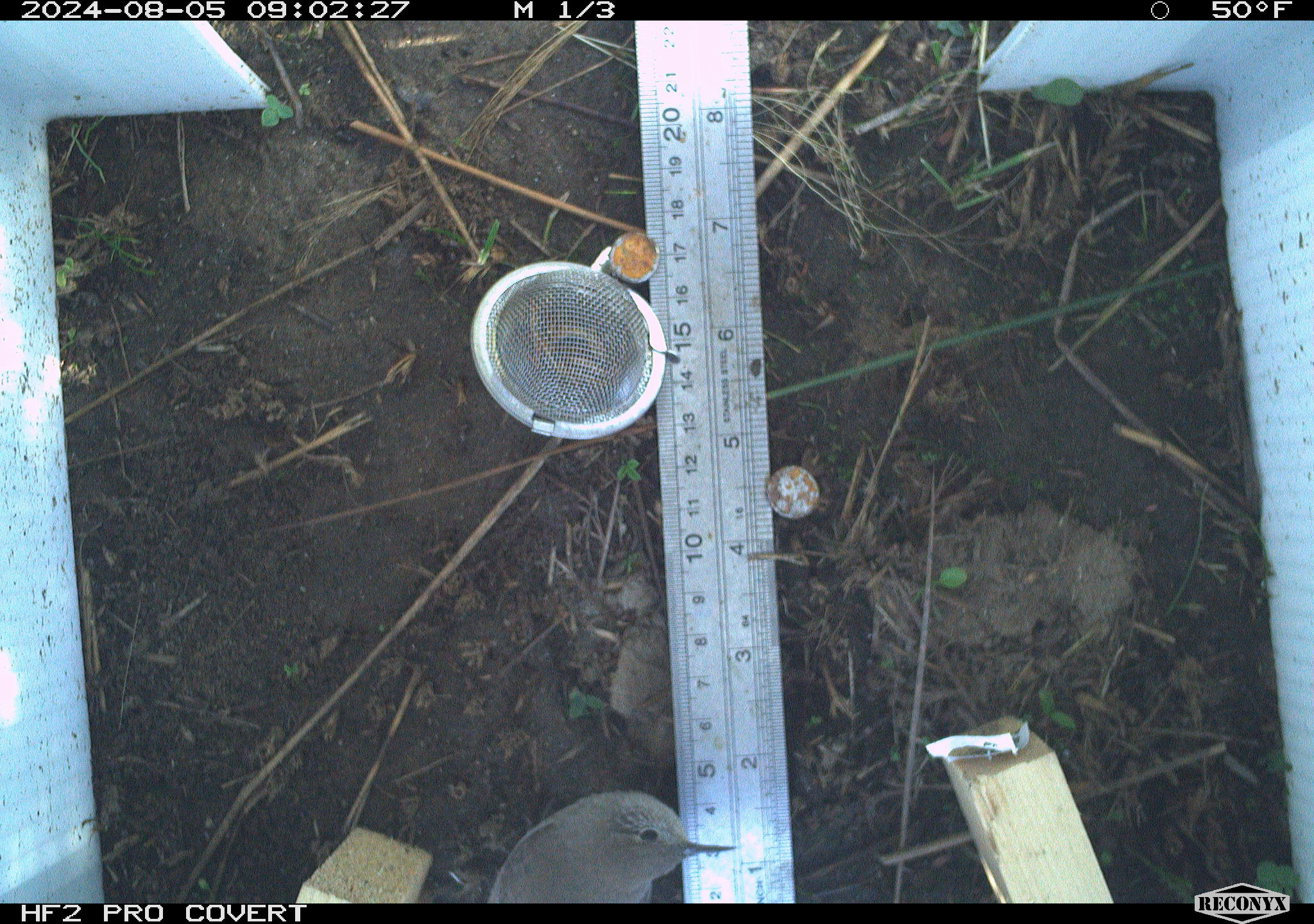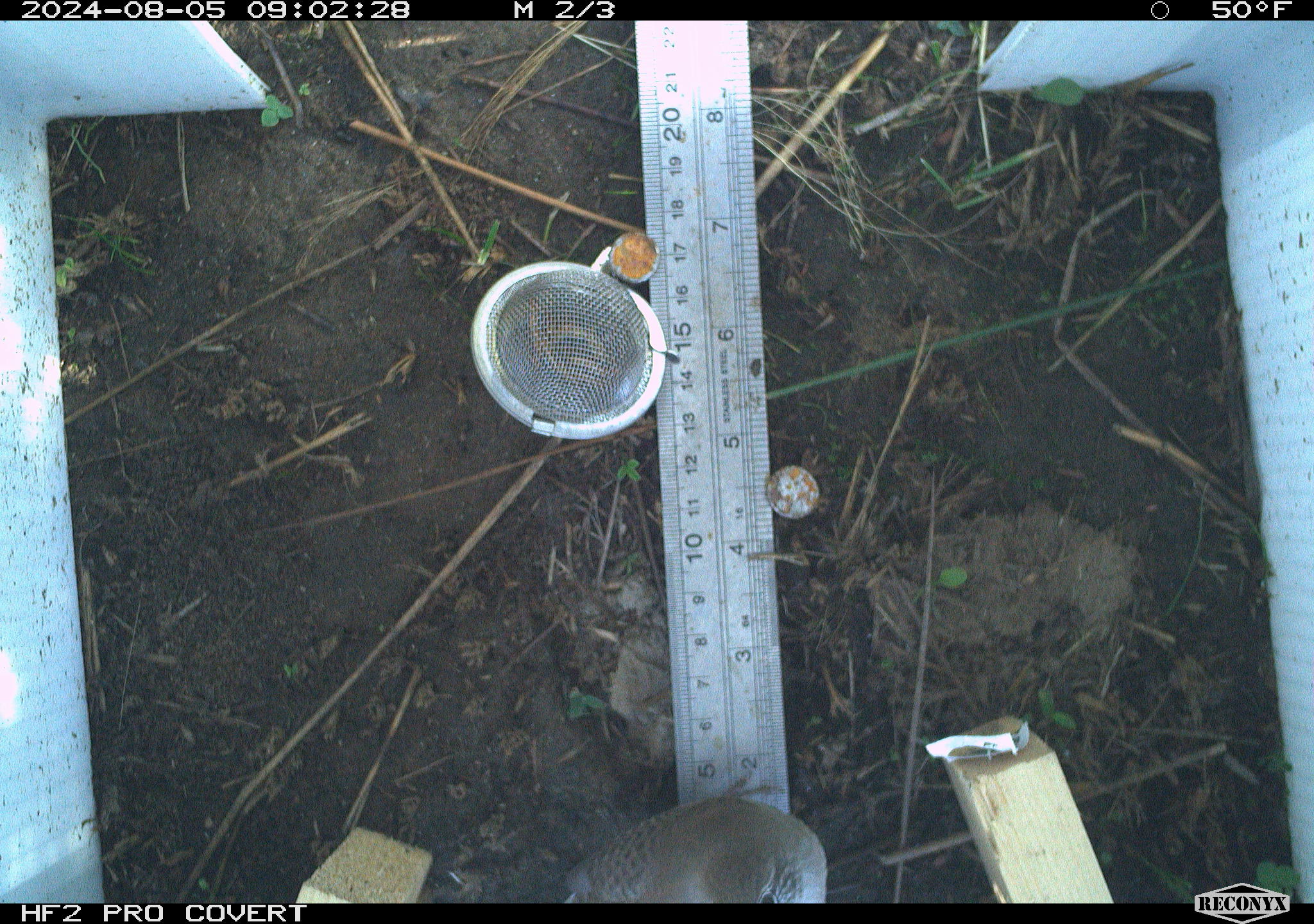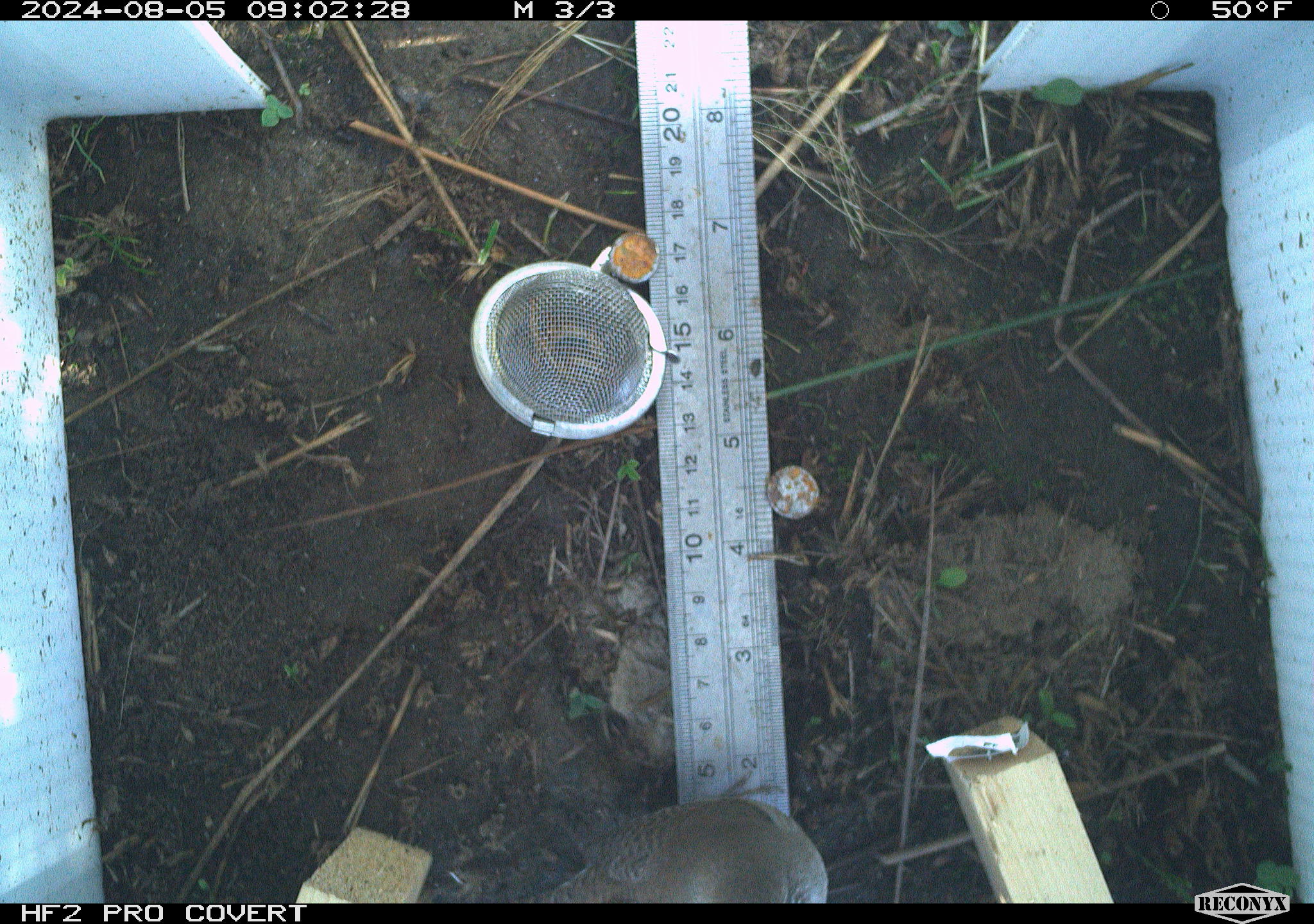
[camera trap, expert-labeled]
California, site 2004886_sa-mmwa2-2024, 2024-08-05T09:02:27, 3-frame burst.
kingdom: Animalia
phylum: Chordata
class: Aves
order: Passeriformes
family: Troglodytidae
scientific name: Troglodytidae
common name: wren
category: troglodytidae family